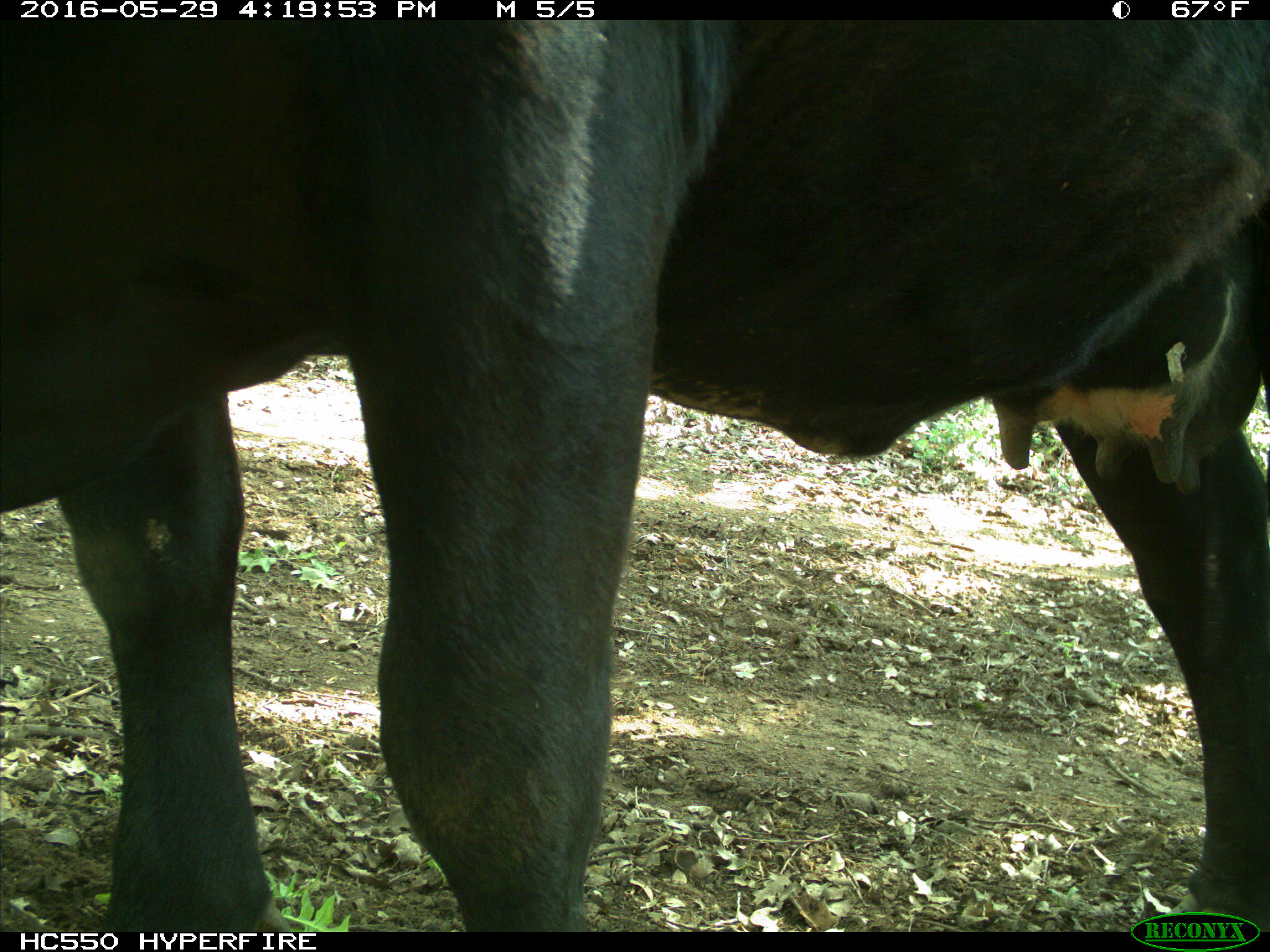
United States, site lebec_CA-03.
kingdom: Animalia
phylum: Chordata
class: Mammalia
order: Artiodactyla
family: Bovidae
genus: Bos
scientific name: Bos taurus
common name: domestic cow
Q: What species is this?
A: Bos taurus (domestic cow).